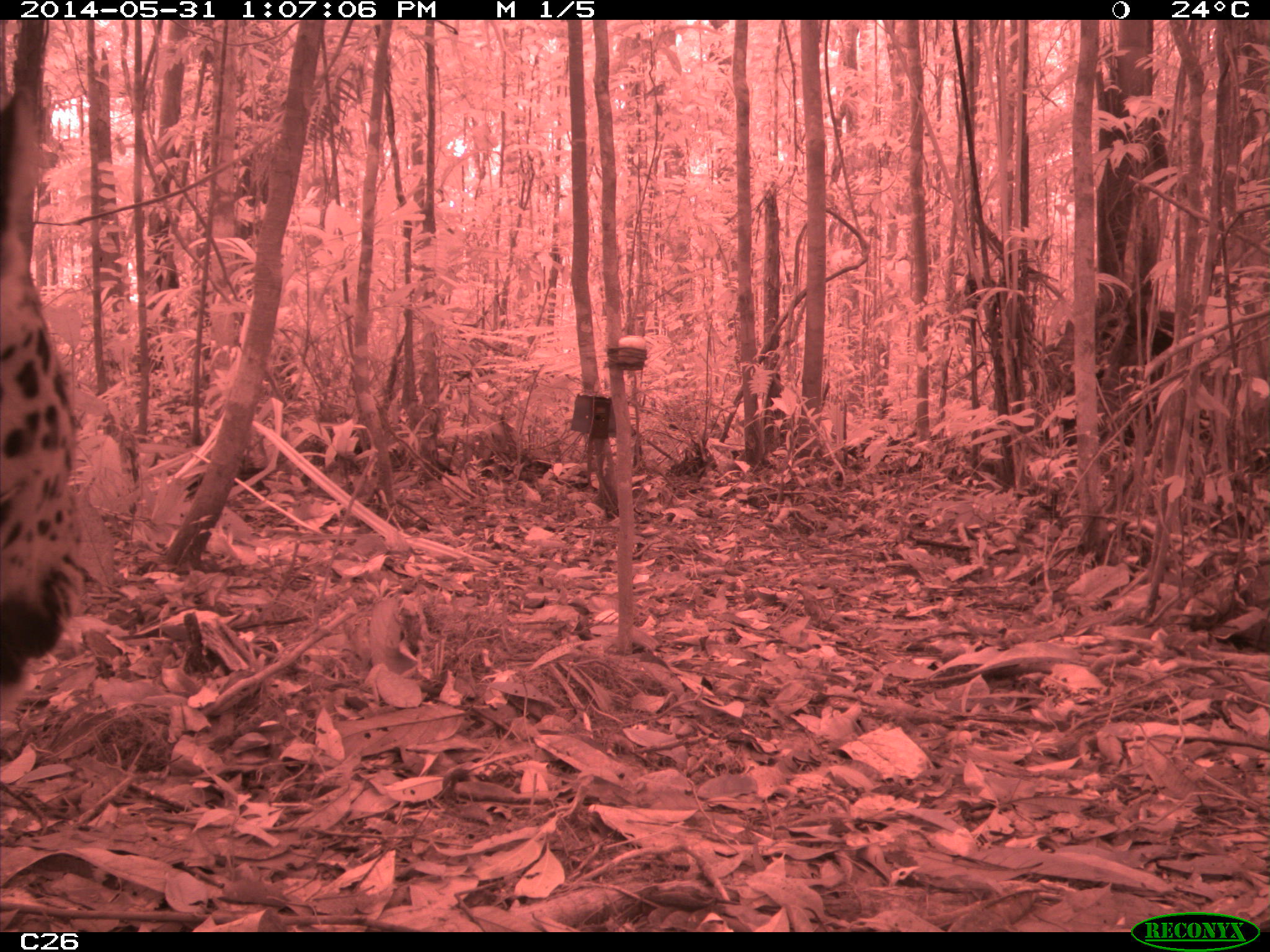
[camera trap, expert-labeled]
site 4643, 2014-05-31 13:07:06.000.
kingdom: Animalia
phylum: Chordata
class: Mammalia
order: Carnivora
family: Felidae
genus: Panthera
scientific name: Panthera onca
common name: jaguar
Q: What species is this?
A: Panthera onca (jaguar).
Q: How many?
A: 1.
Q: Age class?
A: Adult.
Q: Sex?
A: Male.